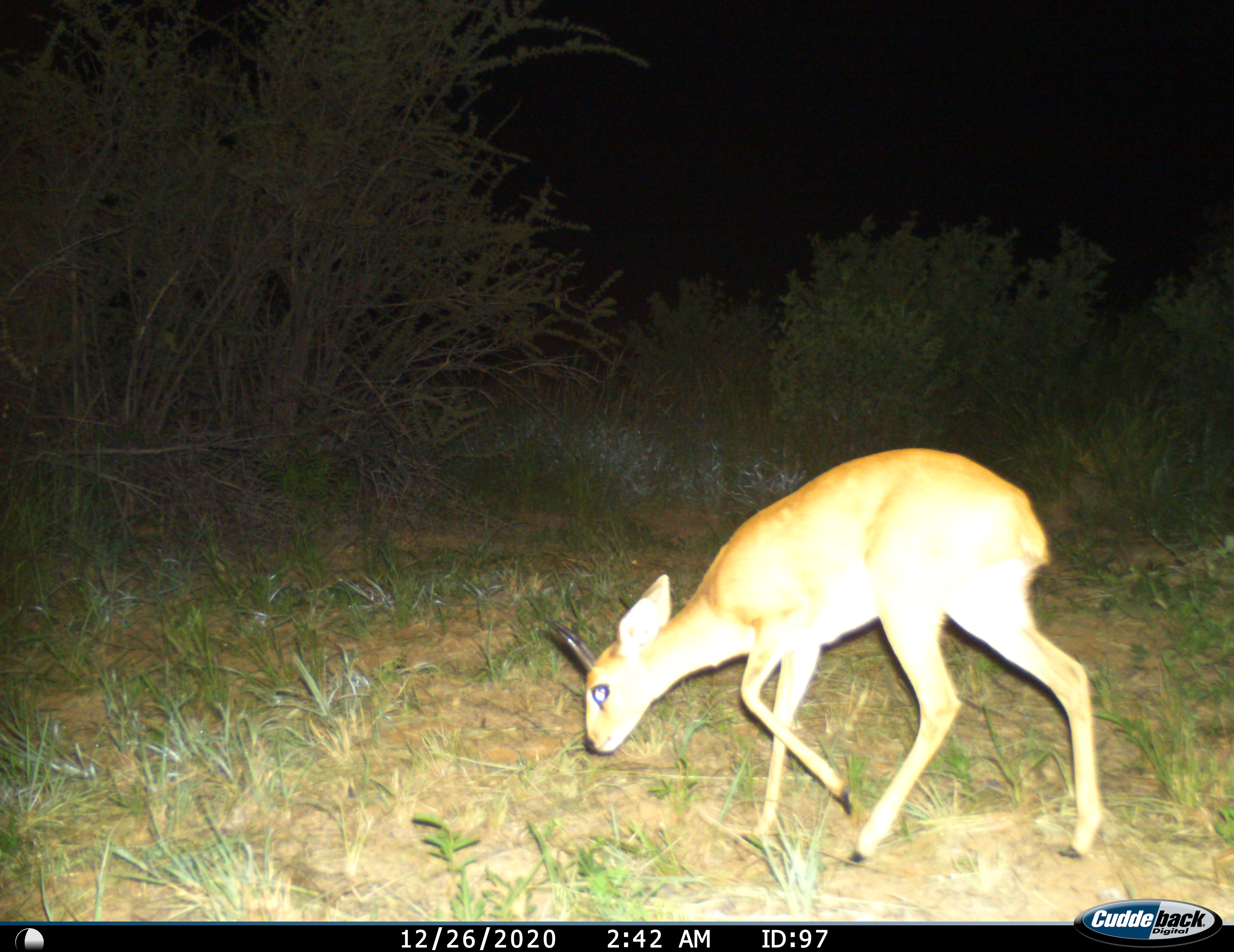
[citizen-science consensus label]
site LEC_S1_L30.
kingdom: Animalia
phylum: Chordata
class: Mammalia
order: Artiodactyla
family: Bovidae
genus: Raphicerus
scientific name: Raphicerus campestris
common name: steenbok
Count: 1.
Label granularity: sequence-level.